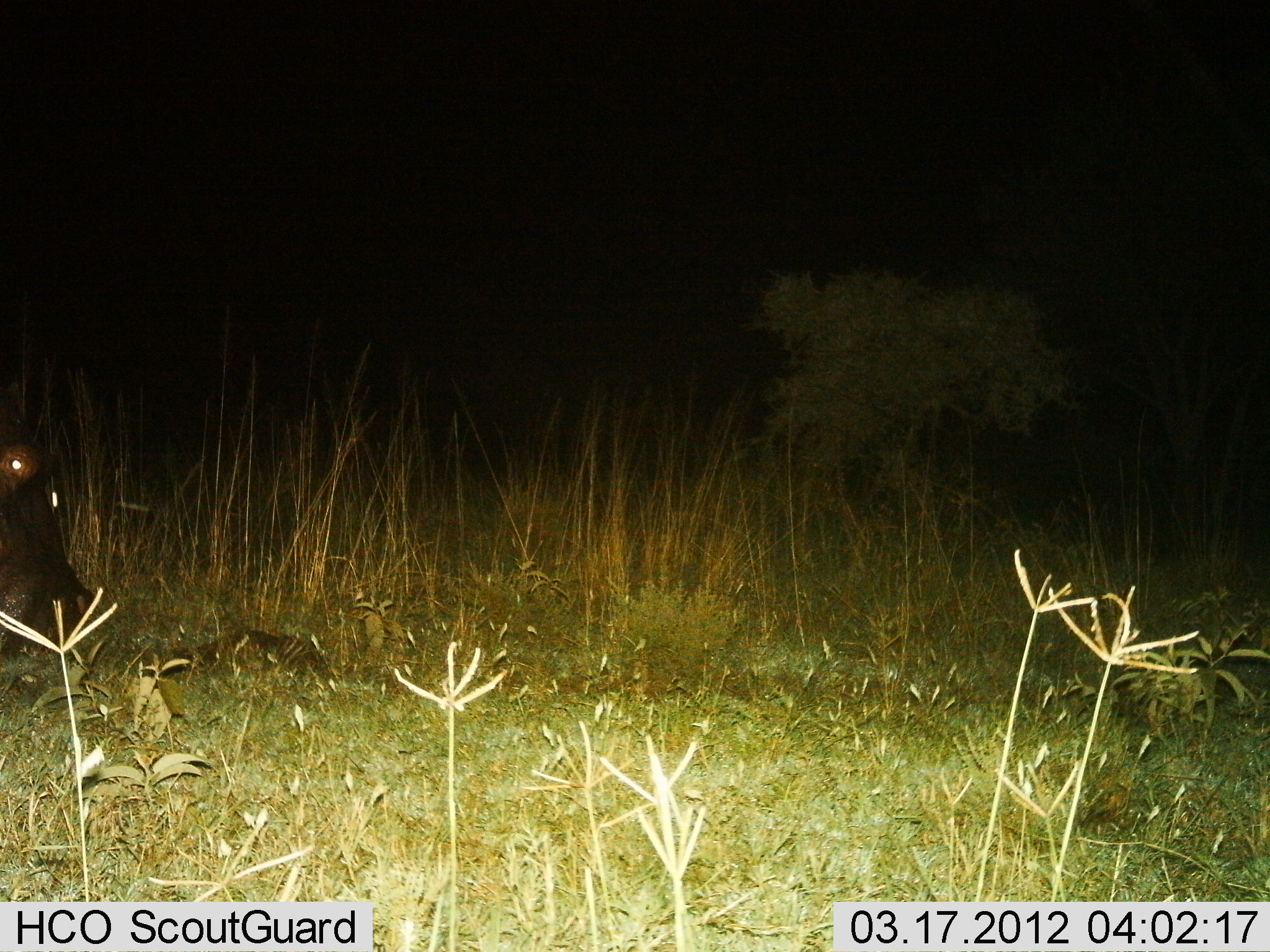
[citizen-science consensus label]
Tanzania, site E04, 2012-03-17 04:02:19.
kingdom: Animalia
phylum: Chordata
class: Mammalia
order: Artiodactyla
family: Hippopotamidae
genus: Hippopotamus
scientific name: Hippopotamus amphibius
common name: hippopotamus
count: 1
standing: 52%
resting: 4%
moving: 28%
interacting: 0%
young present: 0%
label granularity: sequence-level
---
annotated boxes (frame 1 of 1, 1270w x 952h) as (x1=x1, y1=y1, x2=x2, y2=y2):
animal: (x1=0, y1=438, x2=98, y2=667); (x1=145, y1=627, x2=325, y2=681)